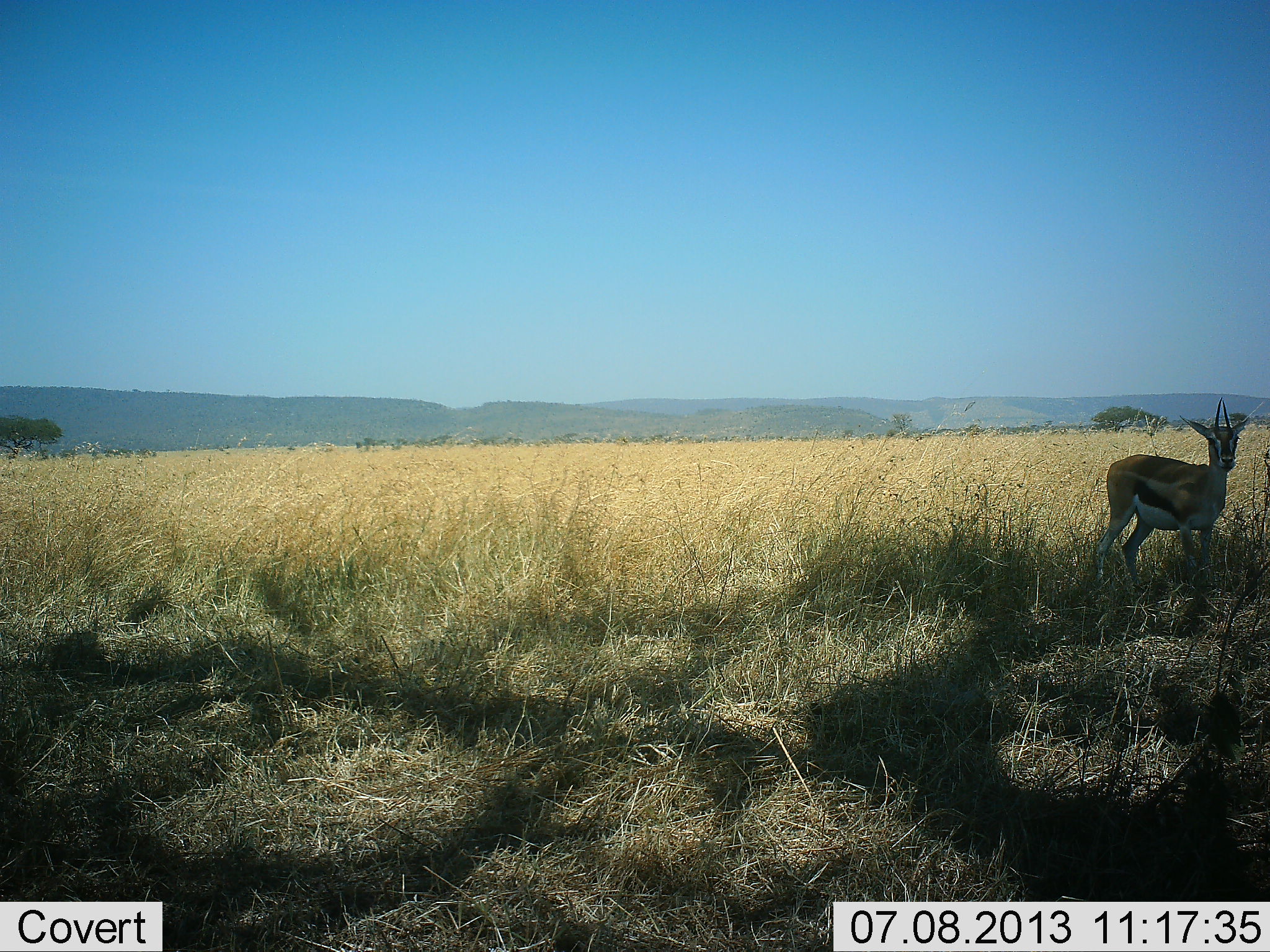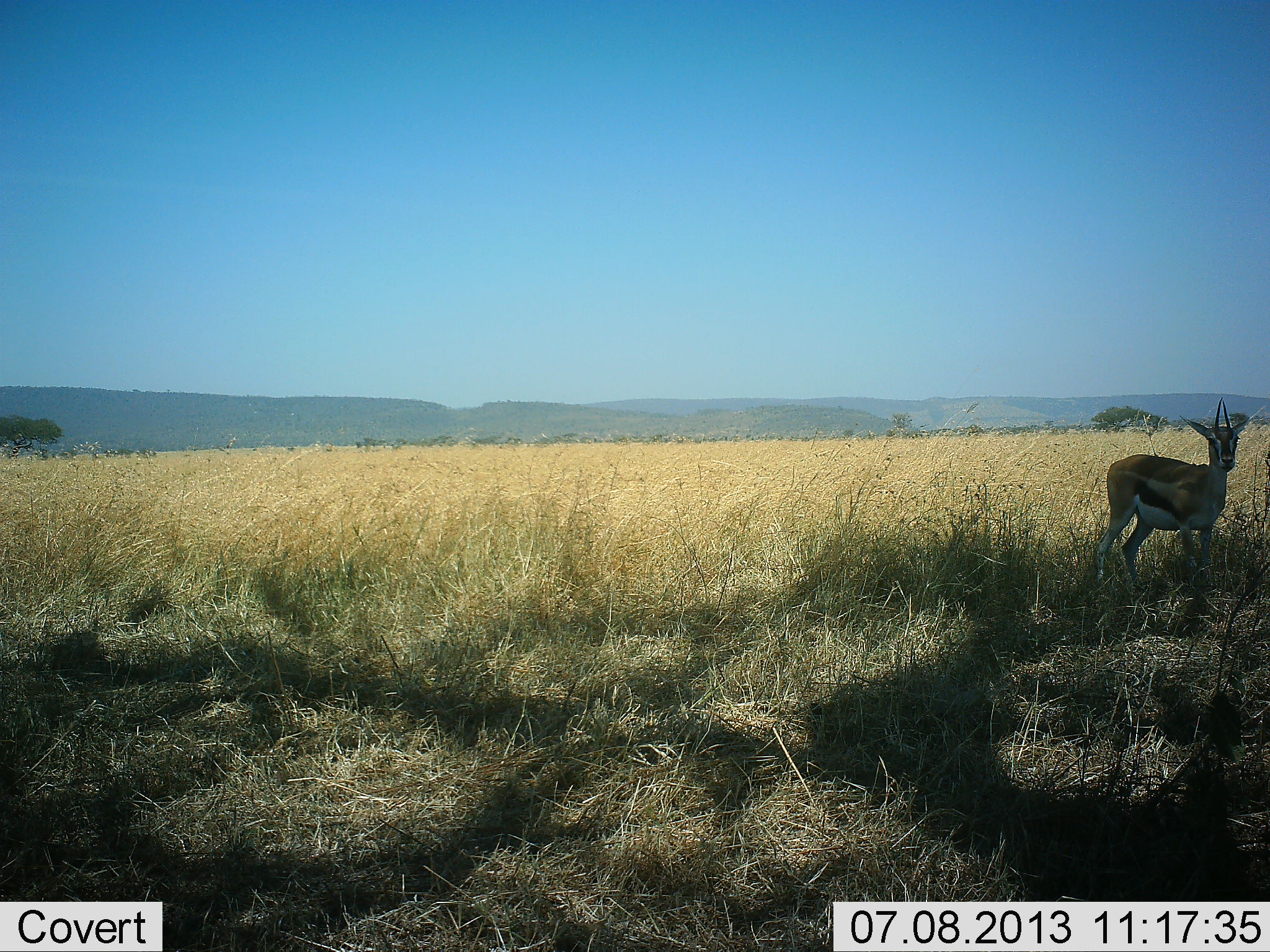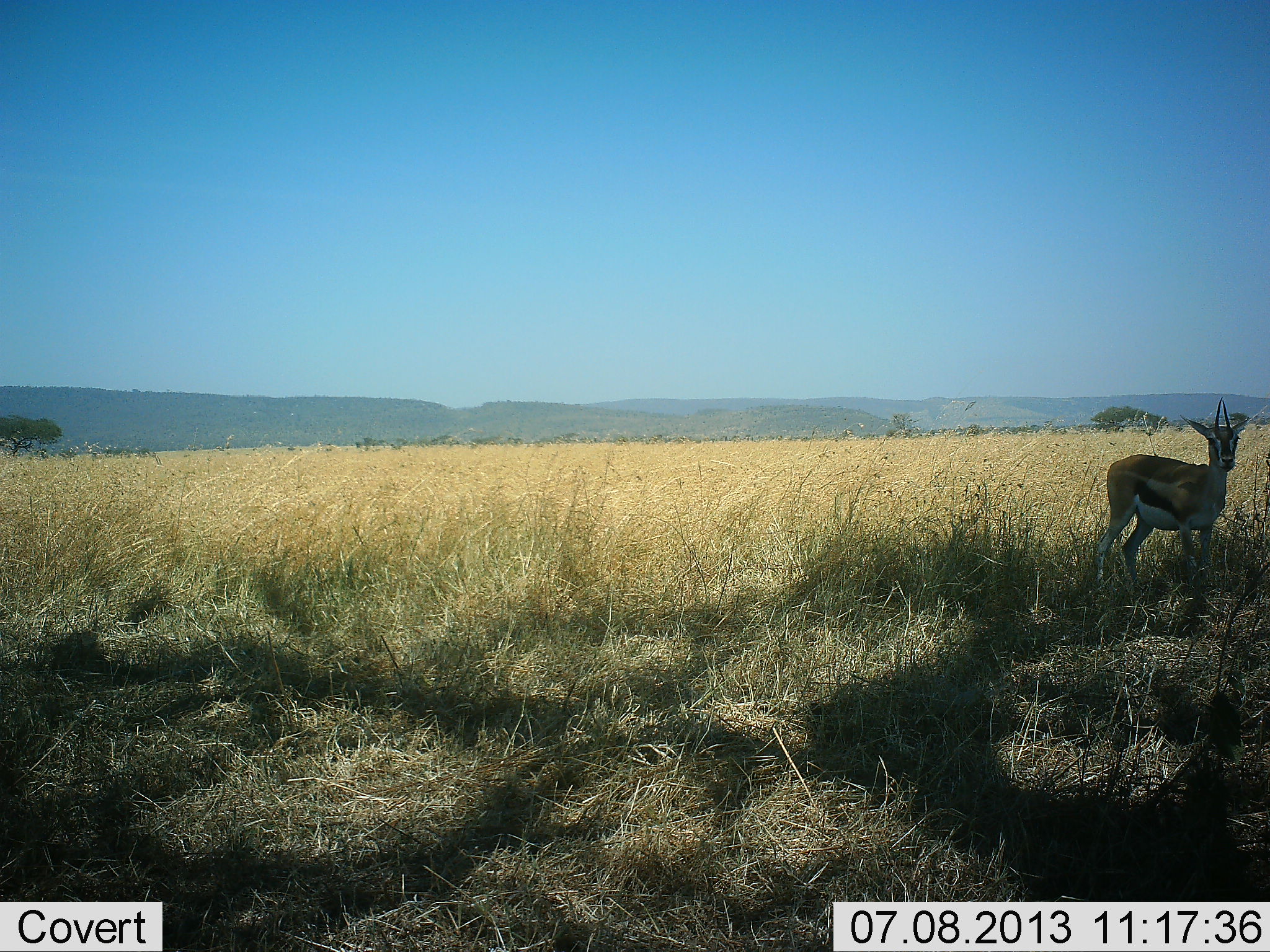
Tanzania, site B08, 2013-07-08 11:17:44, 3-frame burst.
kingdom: Animalia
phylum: Chordata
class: Mammalia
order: Artiodactyla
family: Bovidae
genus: Eudorcas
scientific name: Eudorcas thomsonii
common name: thomson's gazelle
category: gazellethomsons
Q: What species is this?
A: Gazellethomsons (thomson's gazelle) (Eudorcas thomsonii).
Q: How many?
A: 1.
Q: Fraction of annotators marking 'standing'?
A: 100%.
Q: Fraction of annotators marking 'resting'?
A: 0%.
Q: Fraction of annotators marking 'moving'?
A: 0%.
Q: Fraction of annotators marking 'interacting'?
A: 0%.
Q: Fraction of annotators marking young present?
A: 0%.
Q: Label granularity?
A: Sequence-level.